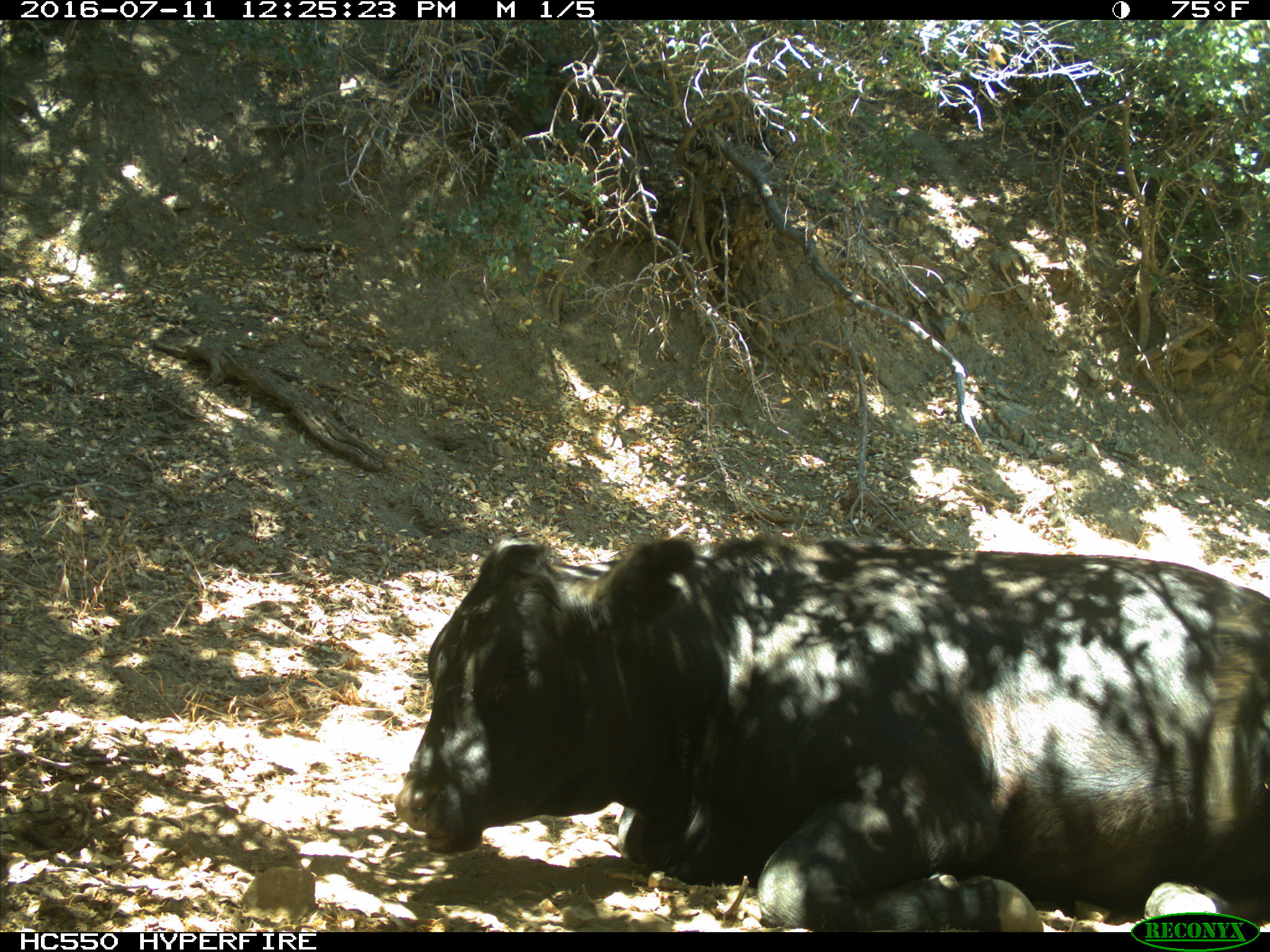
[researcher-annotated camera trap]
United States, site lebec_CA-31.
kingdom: Animalia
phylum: Chordata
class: Mammalia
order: Artiodactyla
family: Bovidae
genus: Bos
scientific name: Bos taurus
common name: domestic cow